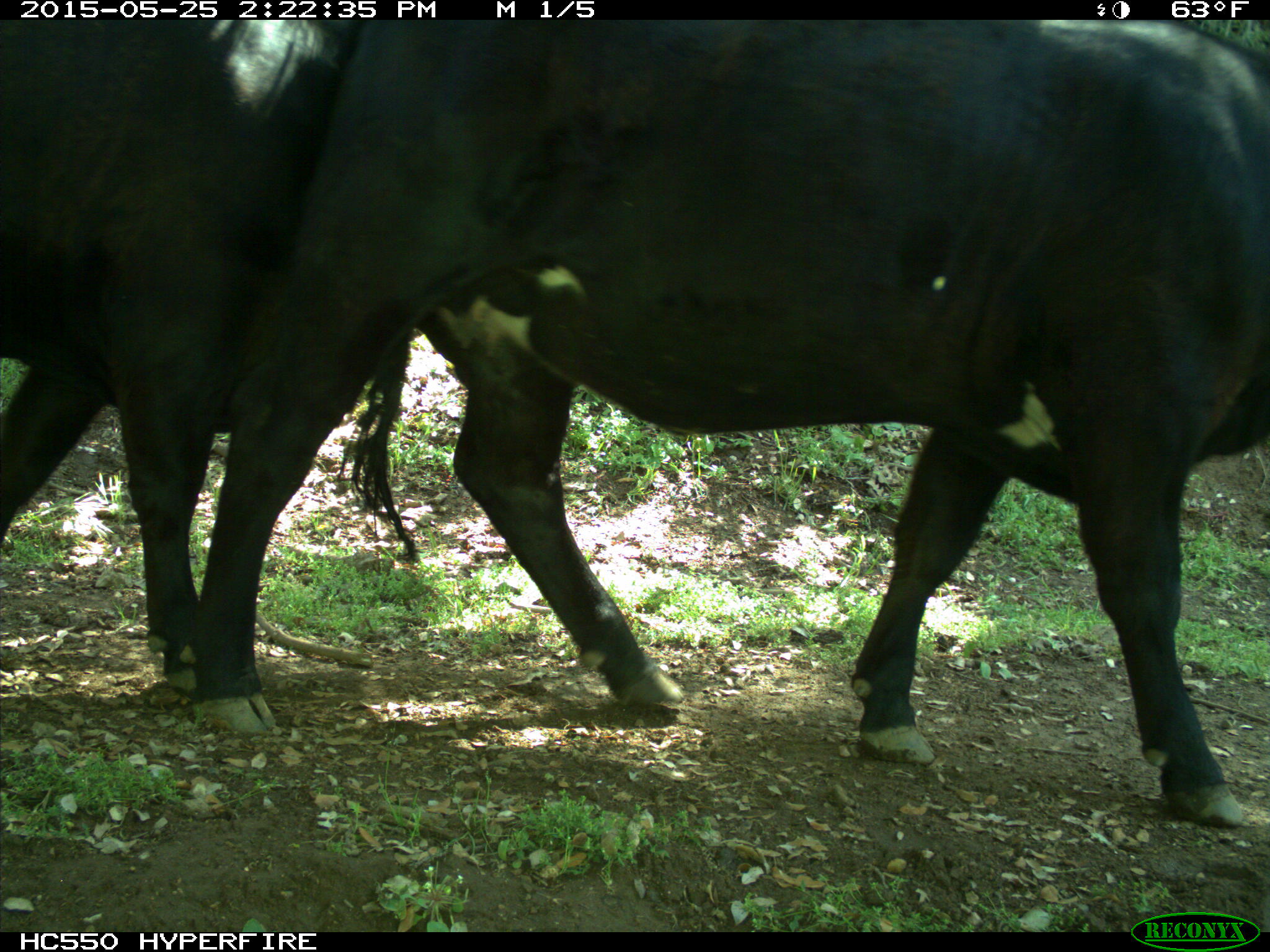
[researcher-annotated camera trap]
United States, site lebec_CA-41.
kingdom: Animalia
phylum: Chordata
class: Mammalia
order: Artiodactyla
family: Bovidae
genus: Bos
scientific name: Bos taurus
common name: domestic cow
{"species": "Bos taurus (domestic cow)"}